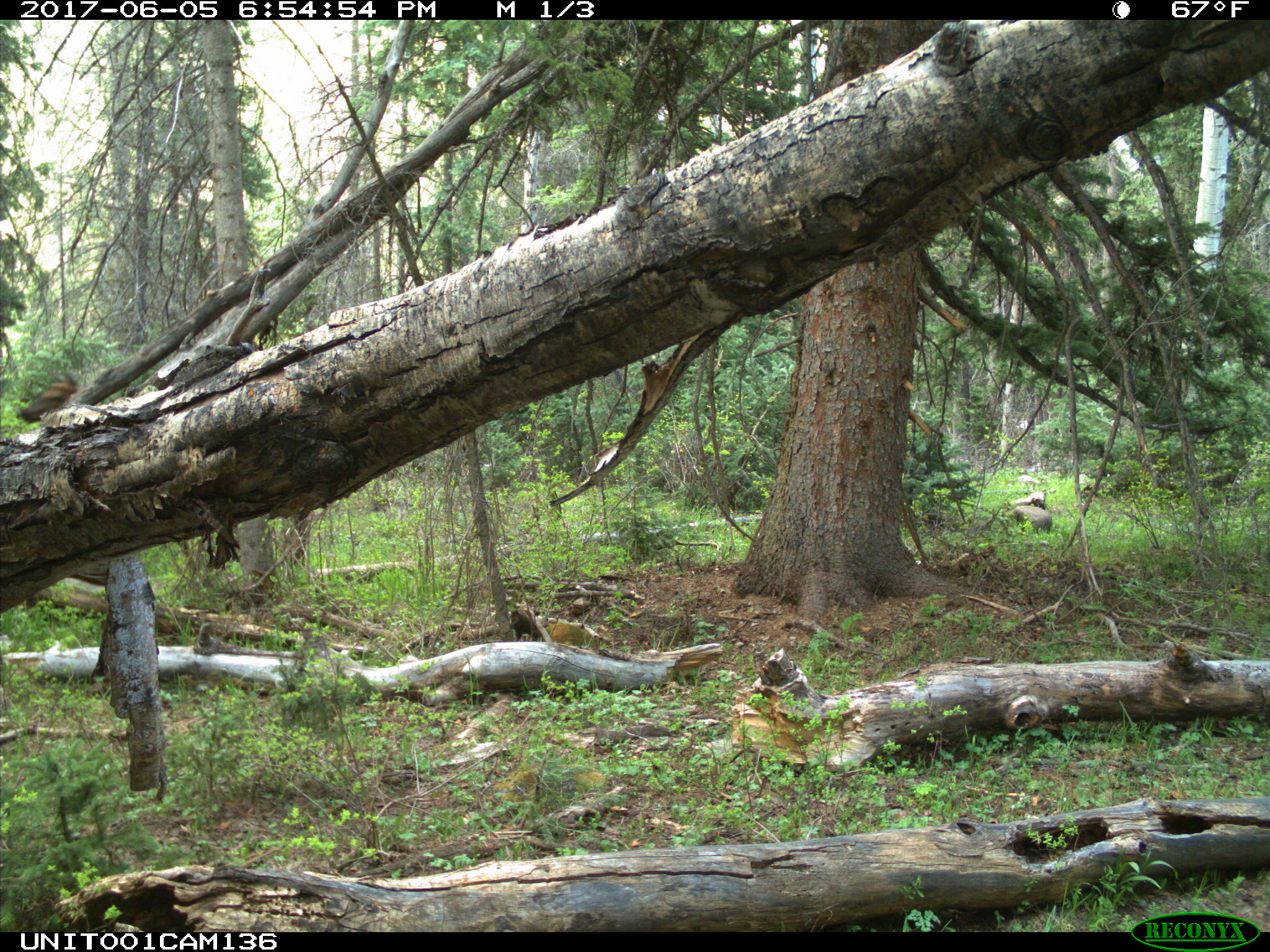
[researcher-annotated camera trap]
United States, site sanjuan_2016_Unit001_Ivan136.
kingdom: Animalia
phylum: Chordata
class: Mammalia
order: Artiodactyla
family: Cervidae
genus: Cervus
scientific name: Cervus elaphus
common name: red deer